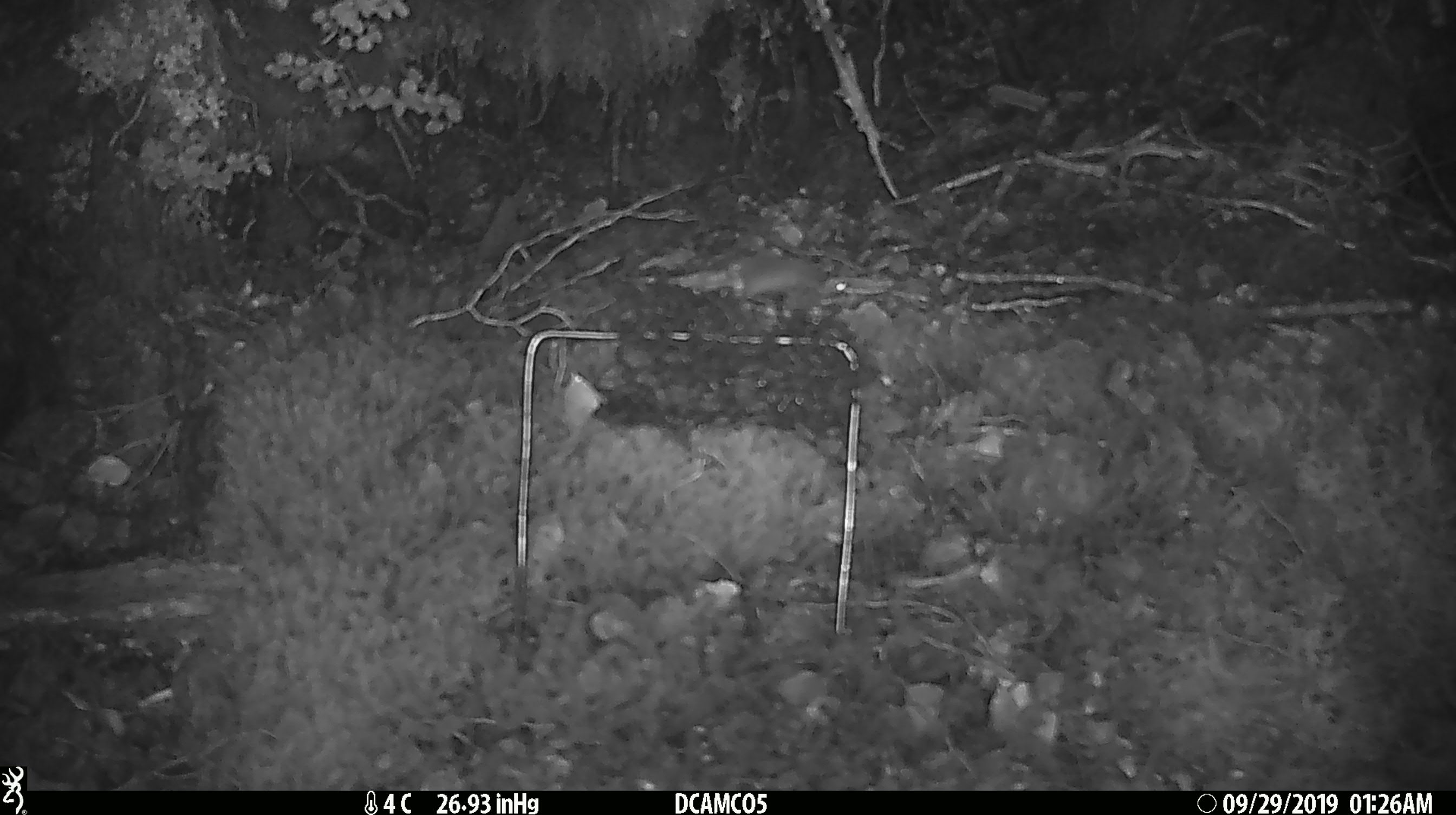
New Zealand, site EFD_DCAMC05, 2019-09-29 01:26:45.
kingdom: Animalia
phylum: Chordata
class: Mammalia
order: Rodentia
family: Muridae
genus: Mus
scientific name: Mus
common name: mouse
Mouse (Mus).